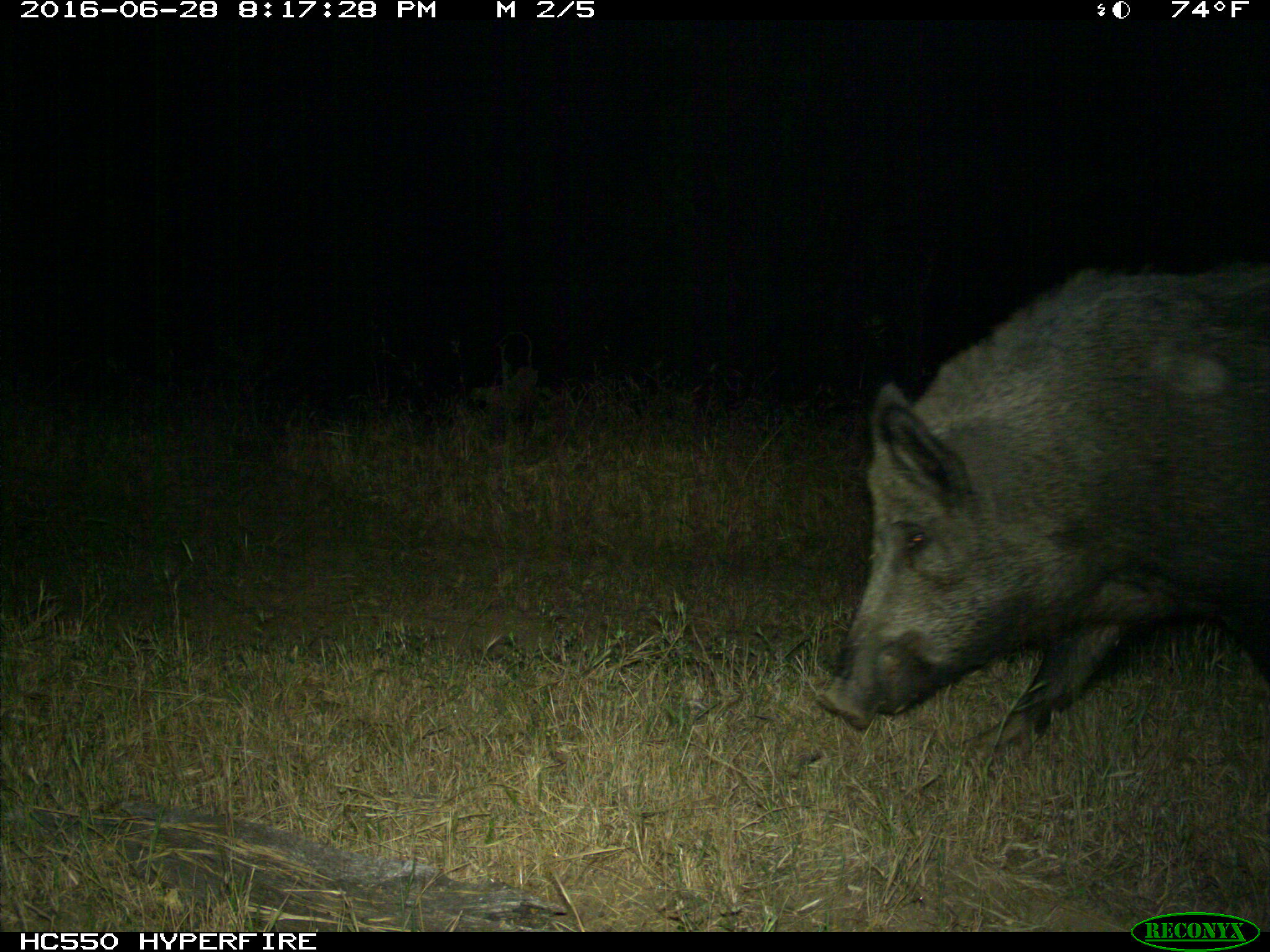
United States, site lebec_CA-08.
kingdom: Animalia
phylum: Chordata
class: Mammalia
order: Artiodactyla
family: Suidae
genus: Sus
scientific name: Sus scrofa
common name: wild boar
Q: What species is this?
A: Sus scrofa (wild boar).